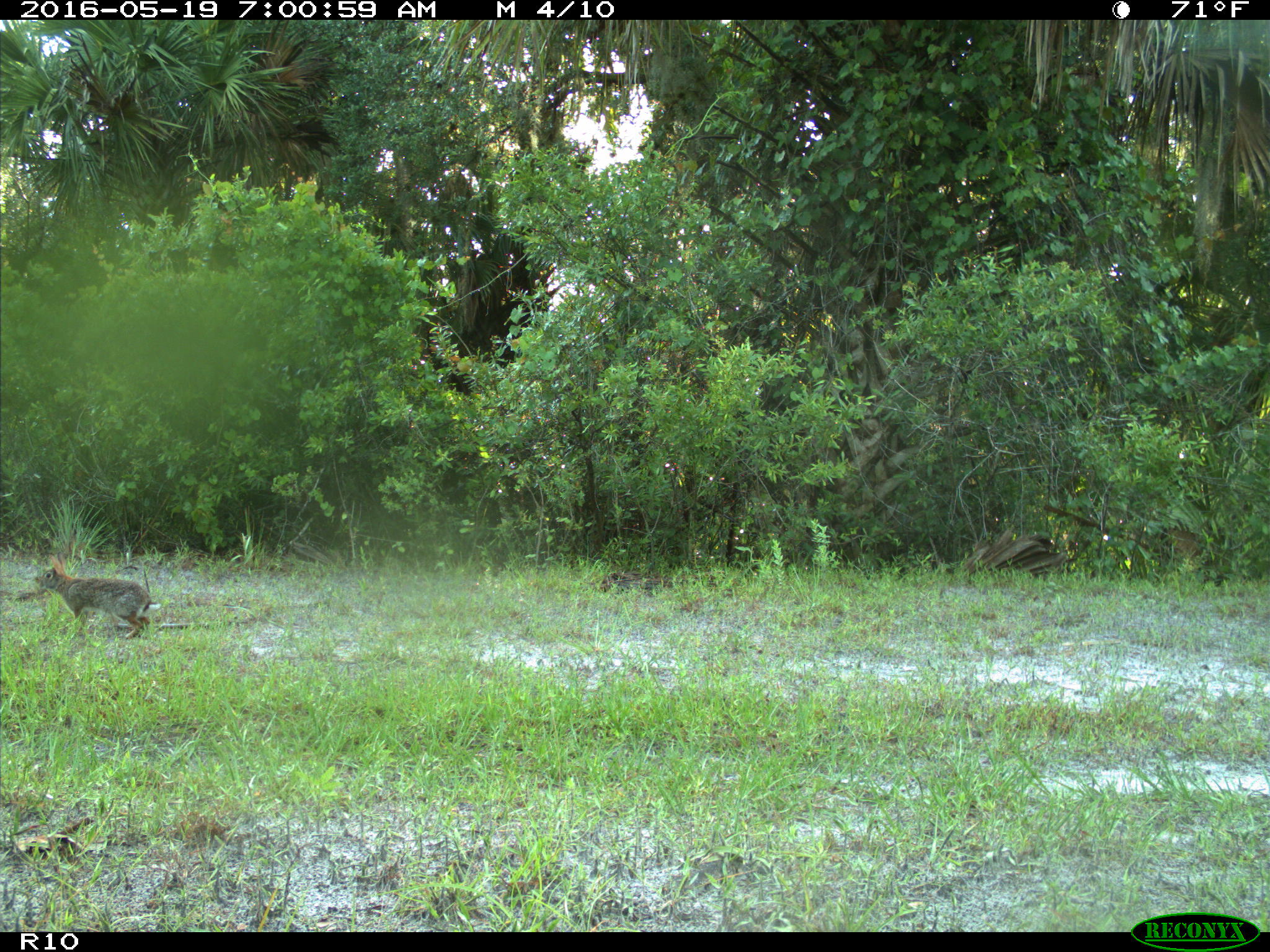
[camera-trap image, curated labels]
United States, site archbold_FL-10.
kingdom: Animalia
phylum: Chordata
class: Mammalia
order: Lagomorpha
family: Leporidae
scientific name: Leporidae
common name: rabbits and hares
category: unidentified rabbit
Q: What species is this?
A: Unidentified rabbit (rabbits and hares) (Leporidae).